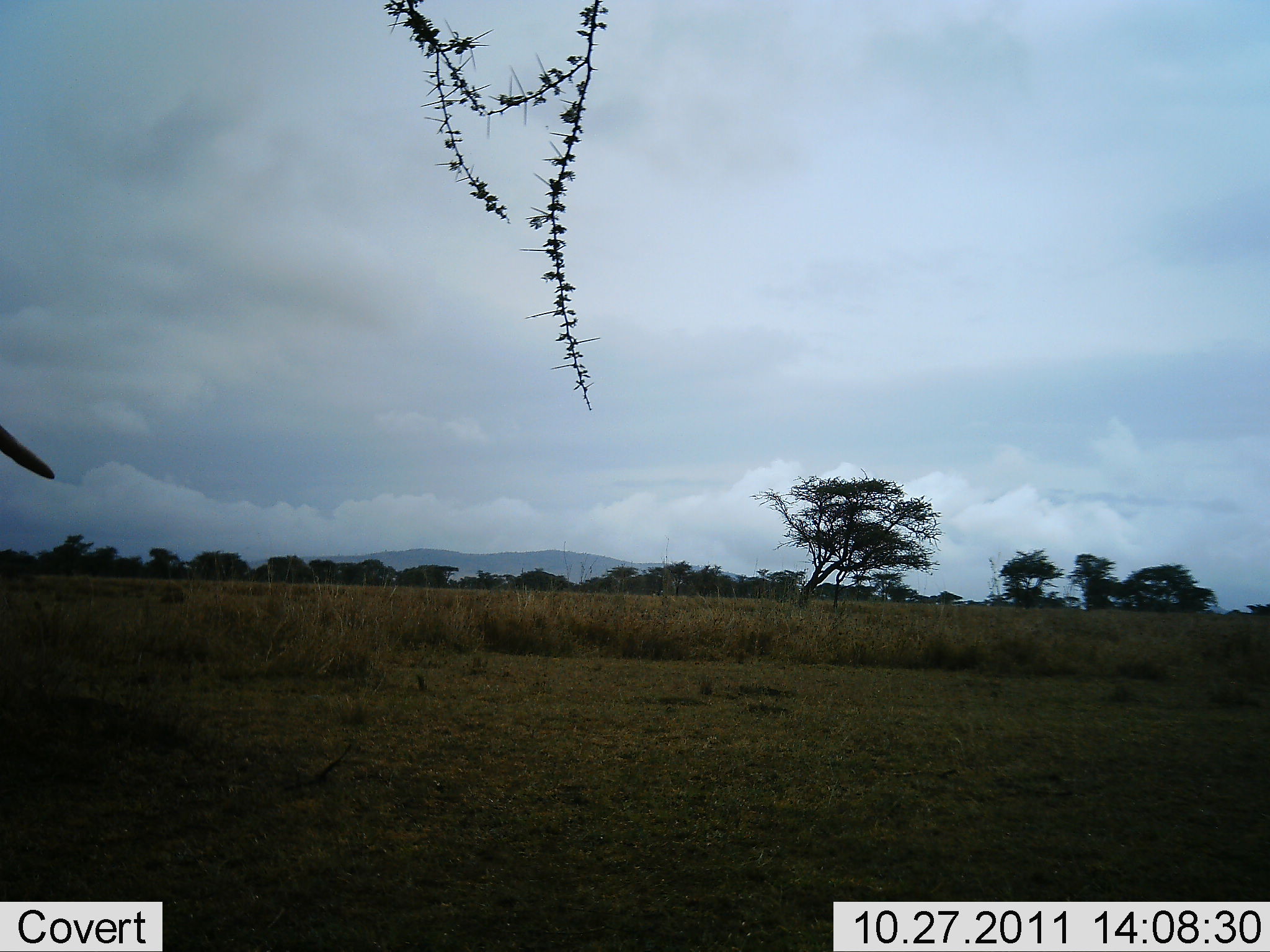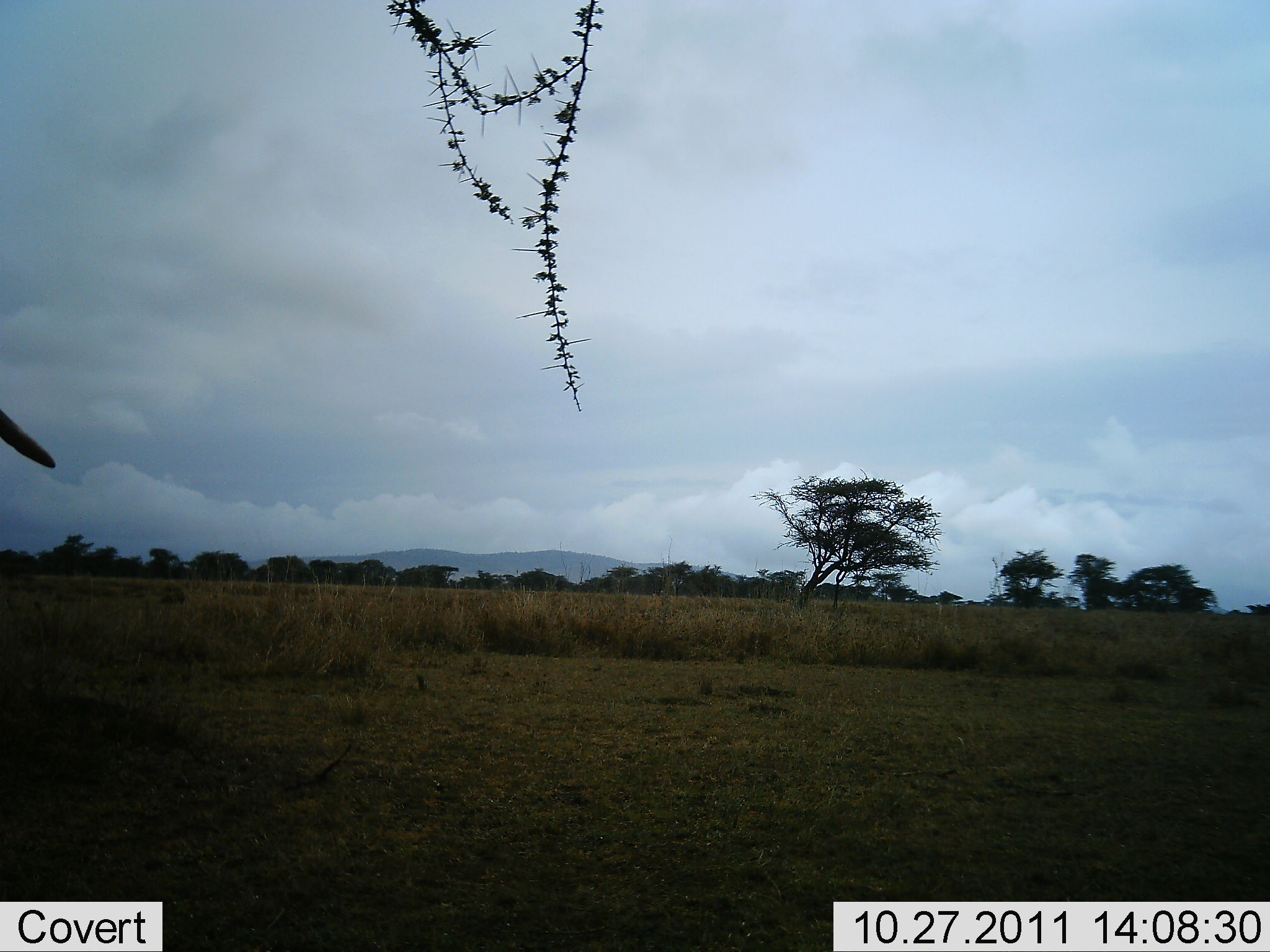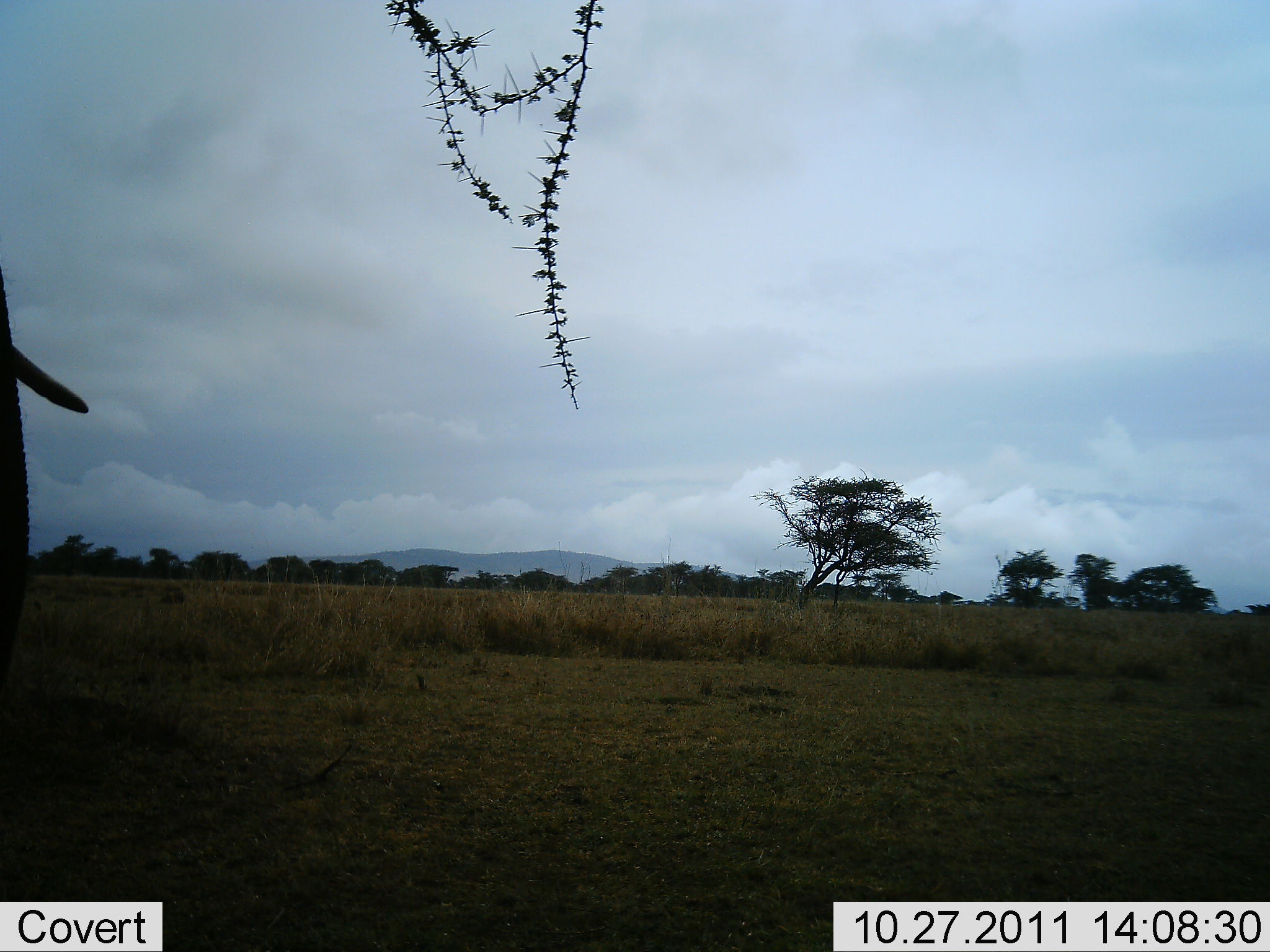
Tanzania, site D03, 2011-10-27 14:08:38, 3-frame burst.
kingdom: Animalia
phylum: Chordata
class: Mammalia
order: Proboscidea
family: Elephantidae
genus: Loxodonta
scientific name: Loxodonta africana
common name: african bush elephant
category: elephant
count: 1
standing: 45%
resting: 0%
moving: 45%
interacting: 0%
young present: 0%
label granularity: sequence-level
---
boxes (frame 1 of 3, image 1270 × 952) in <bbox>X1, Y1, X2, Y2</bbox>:
animal: <bbox>0, 425, 55, 481</bbox>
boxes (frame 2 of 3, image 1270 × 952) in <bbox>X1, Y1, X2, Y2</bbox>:
animal: <bbox>0, 409, 58, 471</bbox>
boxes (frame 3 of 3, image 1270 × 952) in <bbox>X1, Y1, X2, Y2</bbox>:
animal: <bbox>0, 265, 90, 680</bbox>